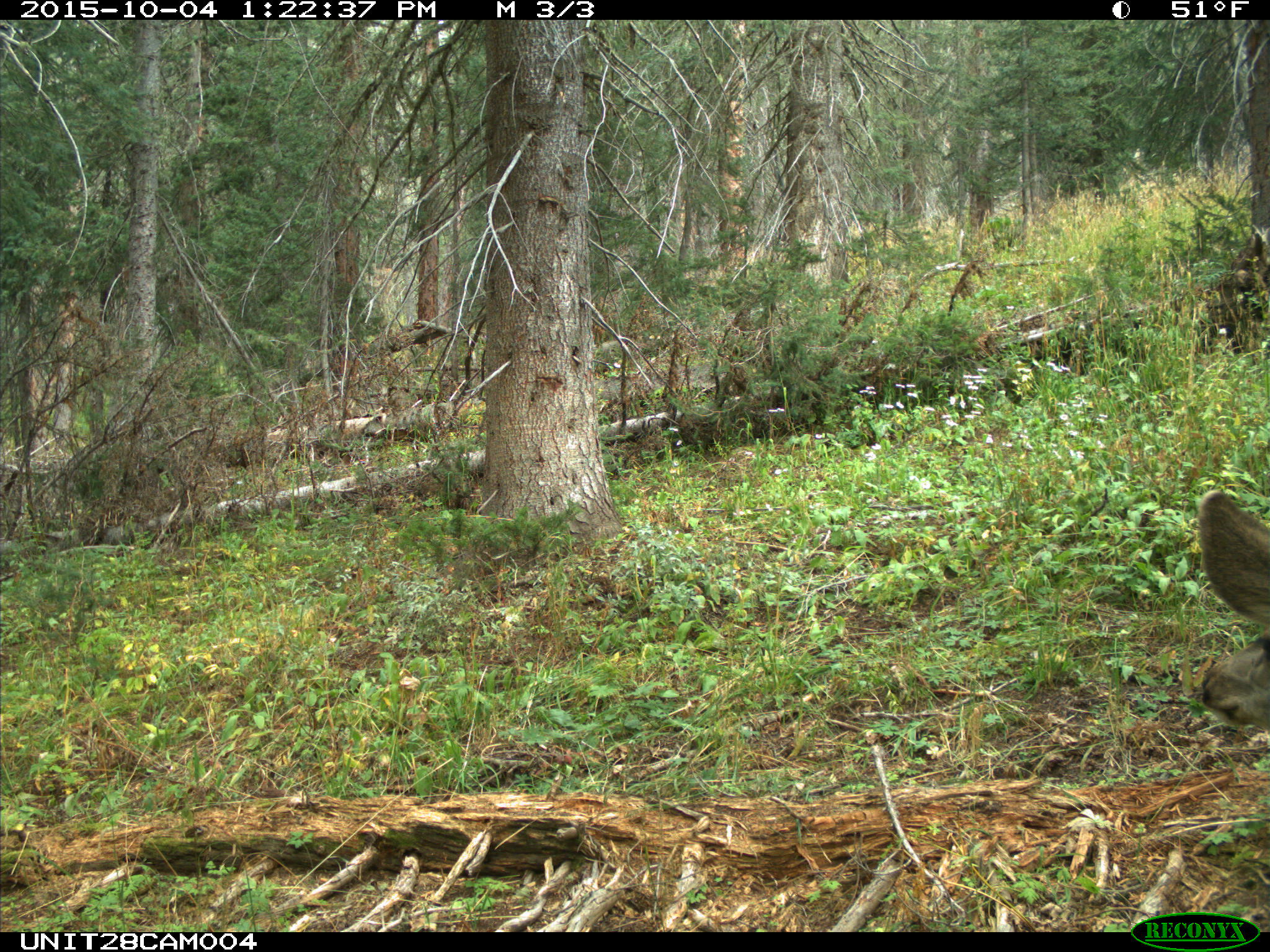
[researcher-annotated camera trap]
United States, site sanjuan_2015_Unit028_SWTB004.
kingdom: Animalia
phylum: Chordata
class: Mammalia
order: Artiodactyla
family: Cervidae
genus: Odocoileus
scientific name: Odocoileus hemionus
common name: mule deer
Odocoileus hemionus (mule deer).